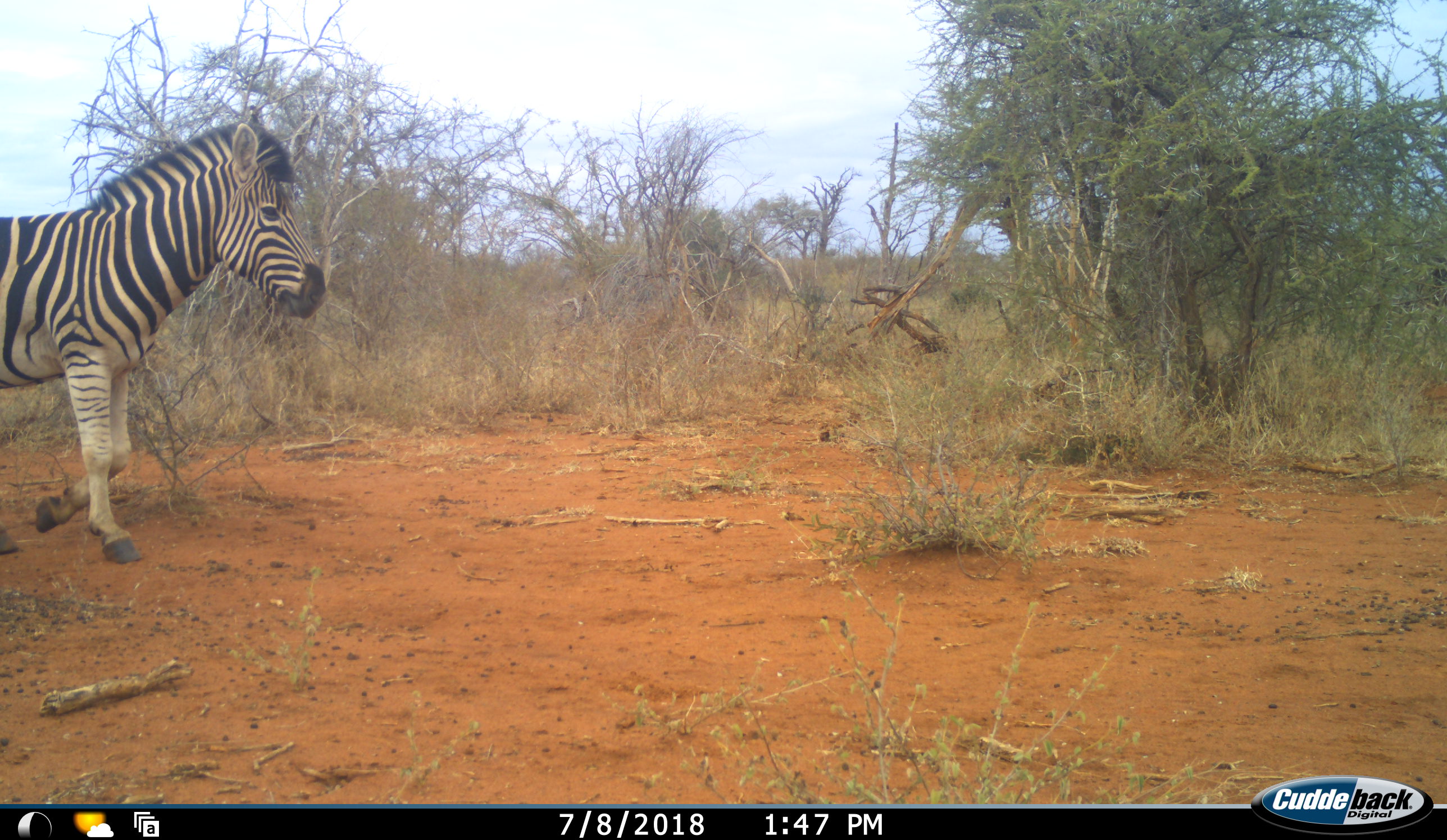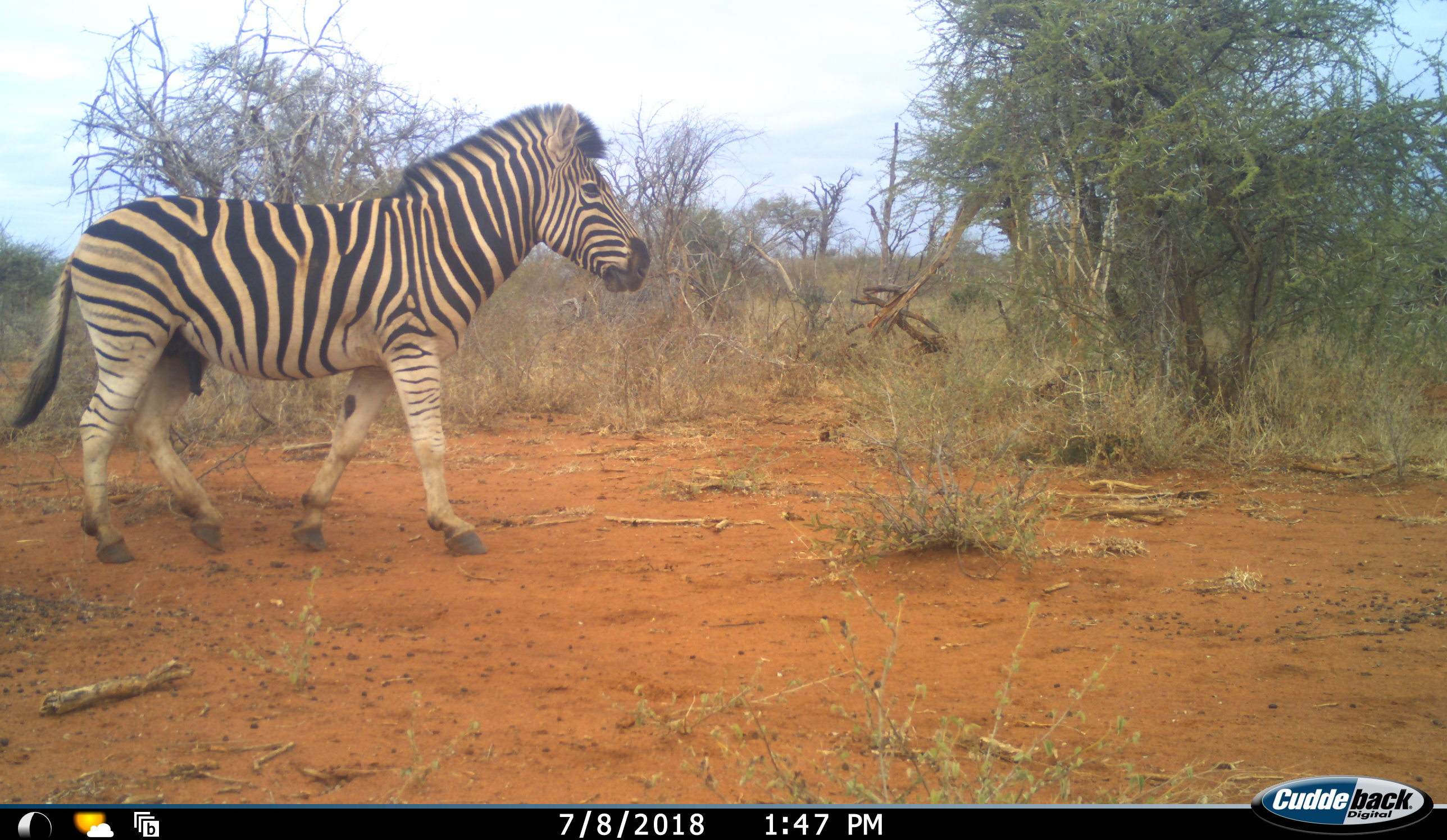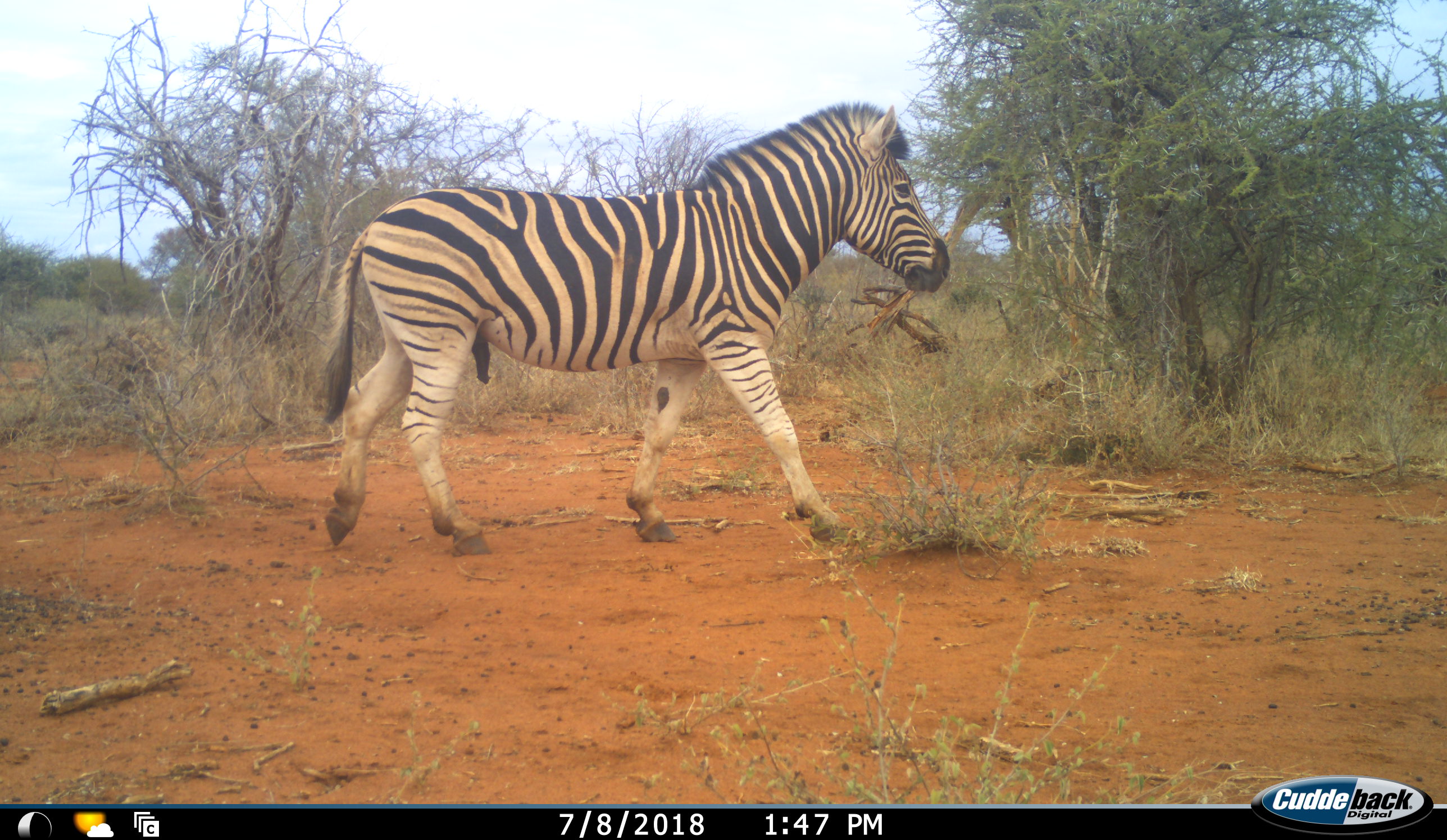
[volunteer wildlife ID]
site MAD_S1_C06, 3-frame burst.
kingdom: Animalia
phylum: Chordata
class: Mammalia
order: Perissodactyla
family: Equidae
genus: Equus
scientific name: Equus quagga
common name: plains zebra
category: zebraplains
Zebraplains (plains zebra) (Equus quagga), count 1. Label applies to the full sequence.